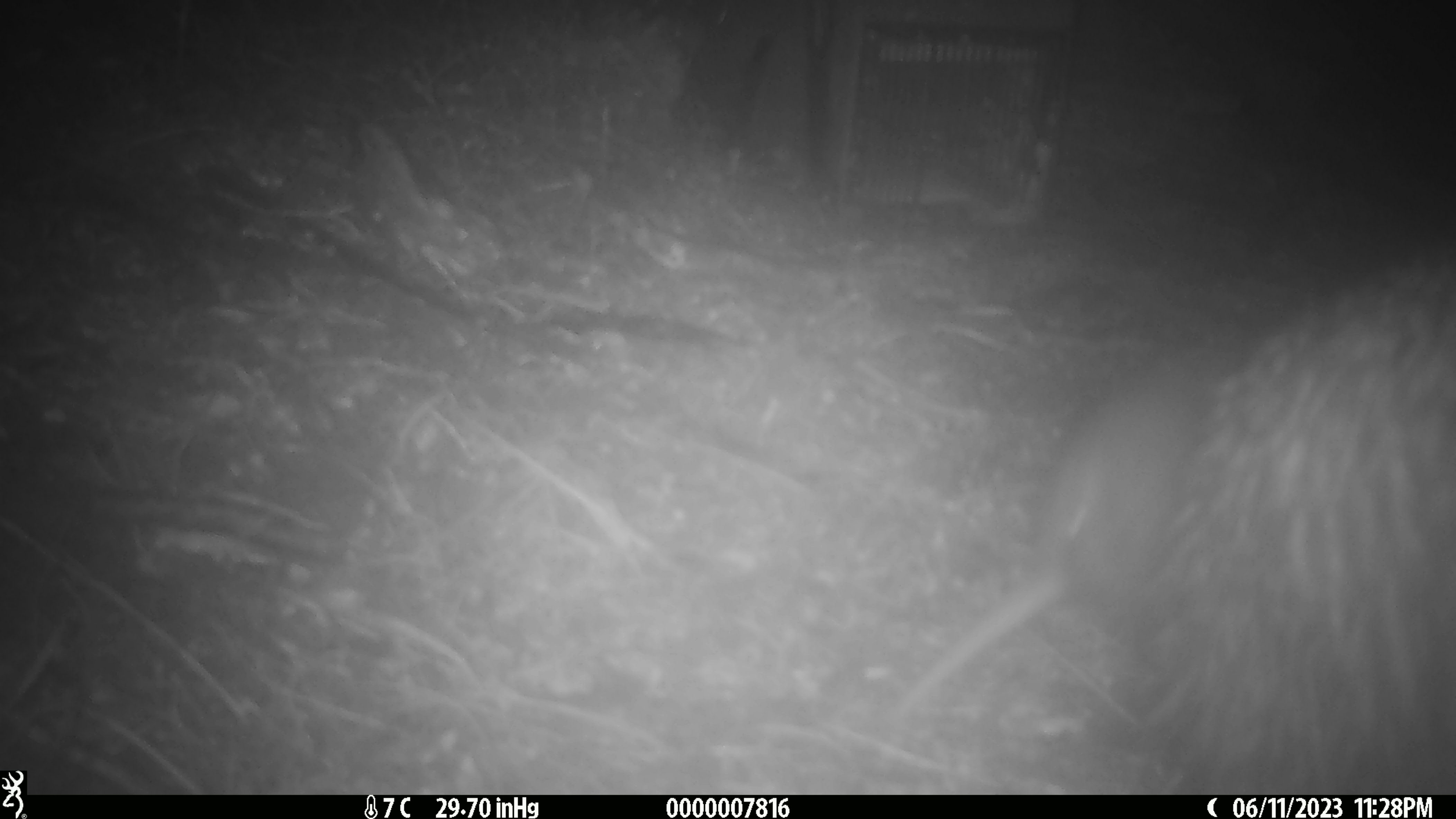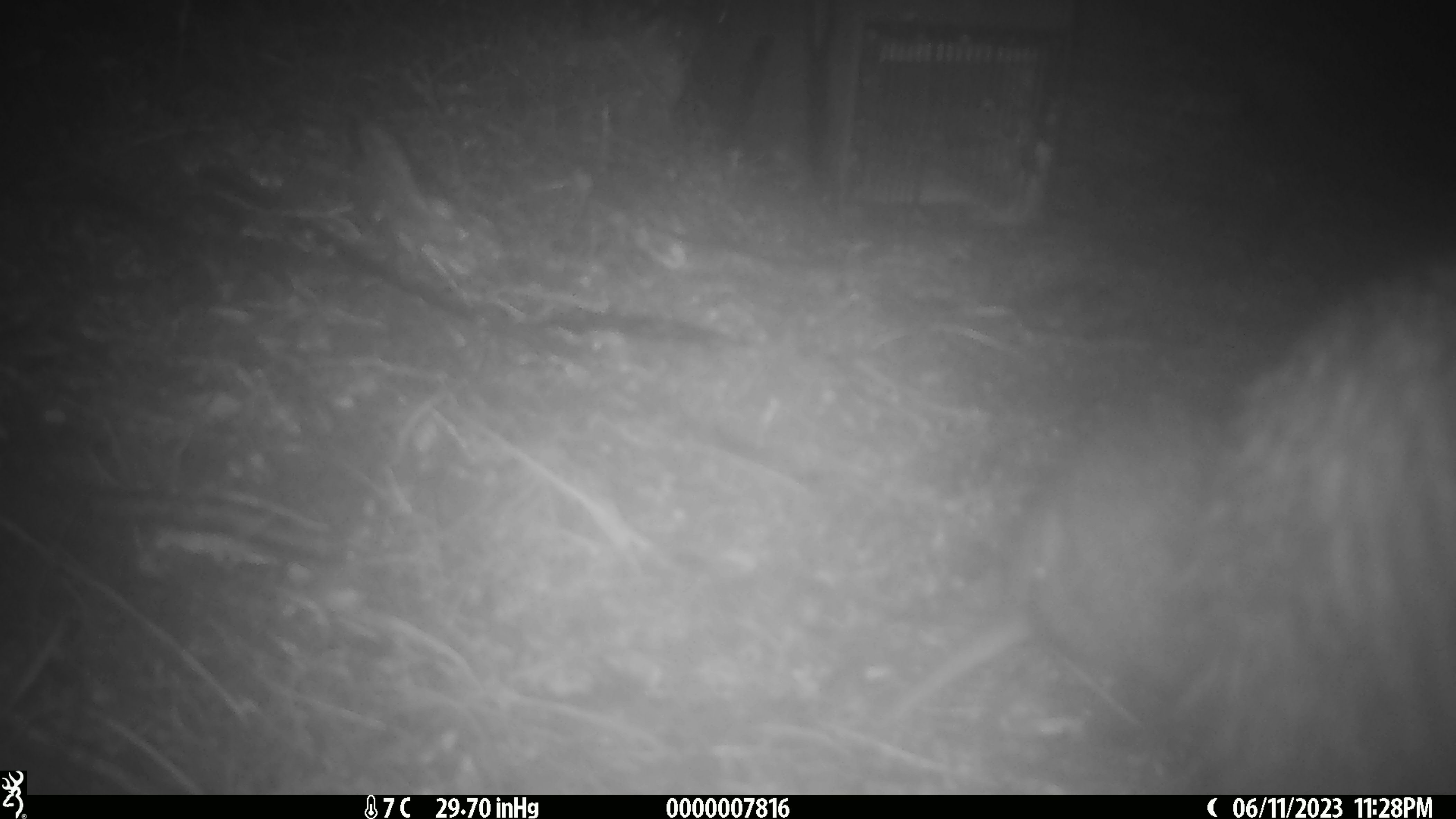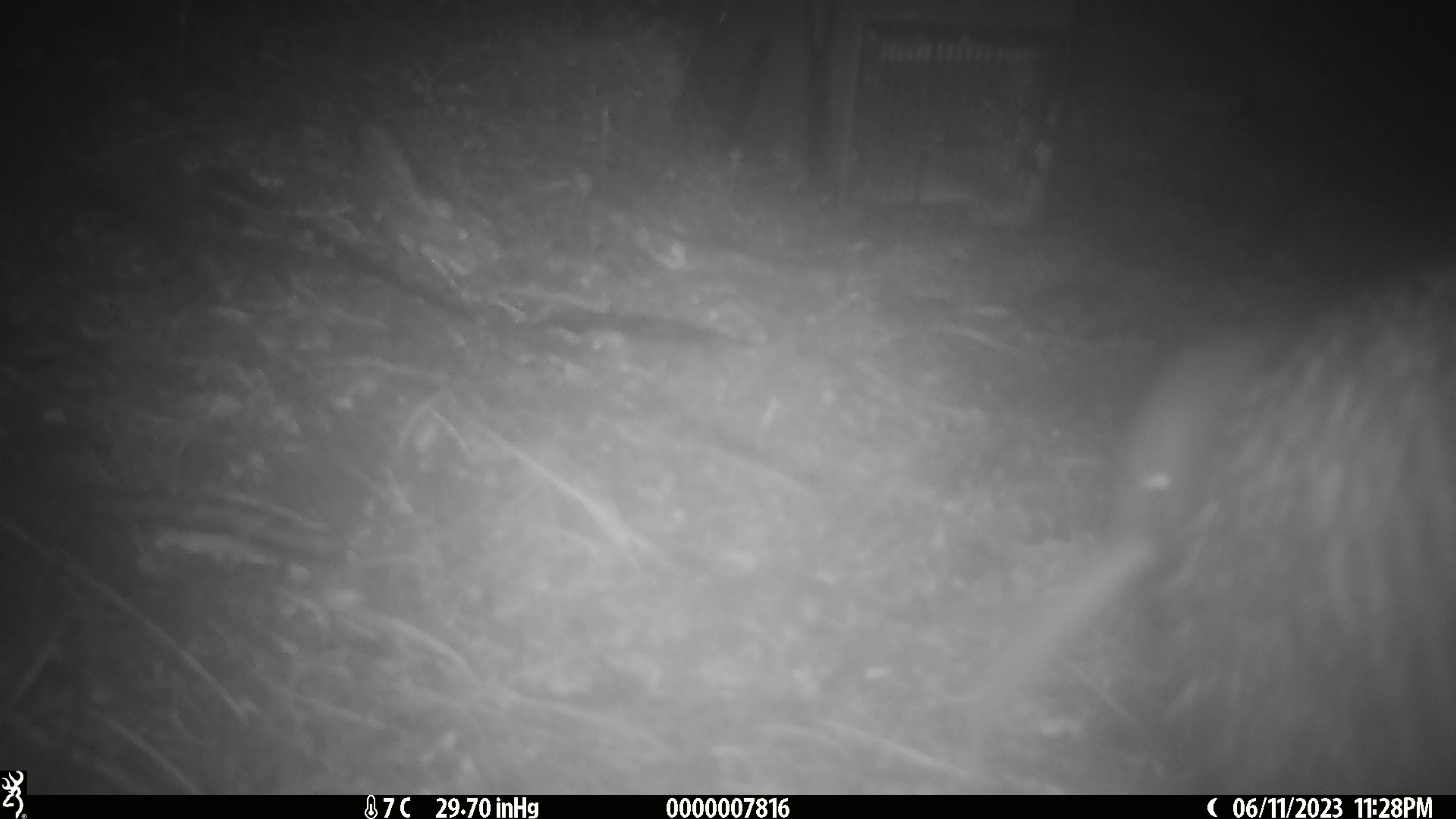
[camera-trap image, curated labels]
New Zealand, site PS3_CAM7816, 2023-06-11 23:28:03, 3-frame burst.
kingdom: Animalia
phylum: Chordata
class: Aves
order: Apterygiformes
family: Apterygidae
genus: Apteryx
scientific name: Apteryx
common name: kiwi